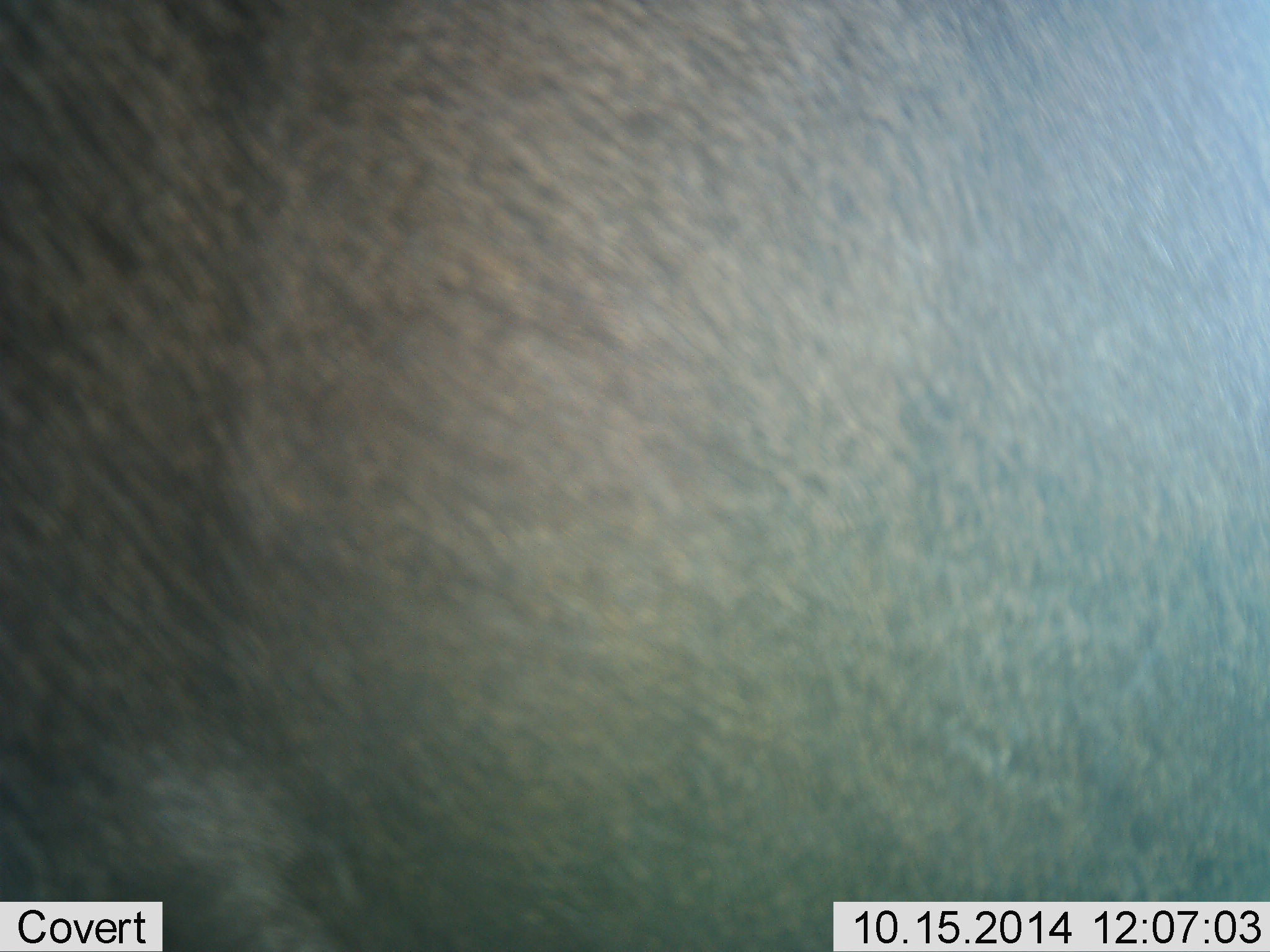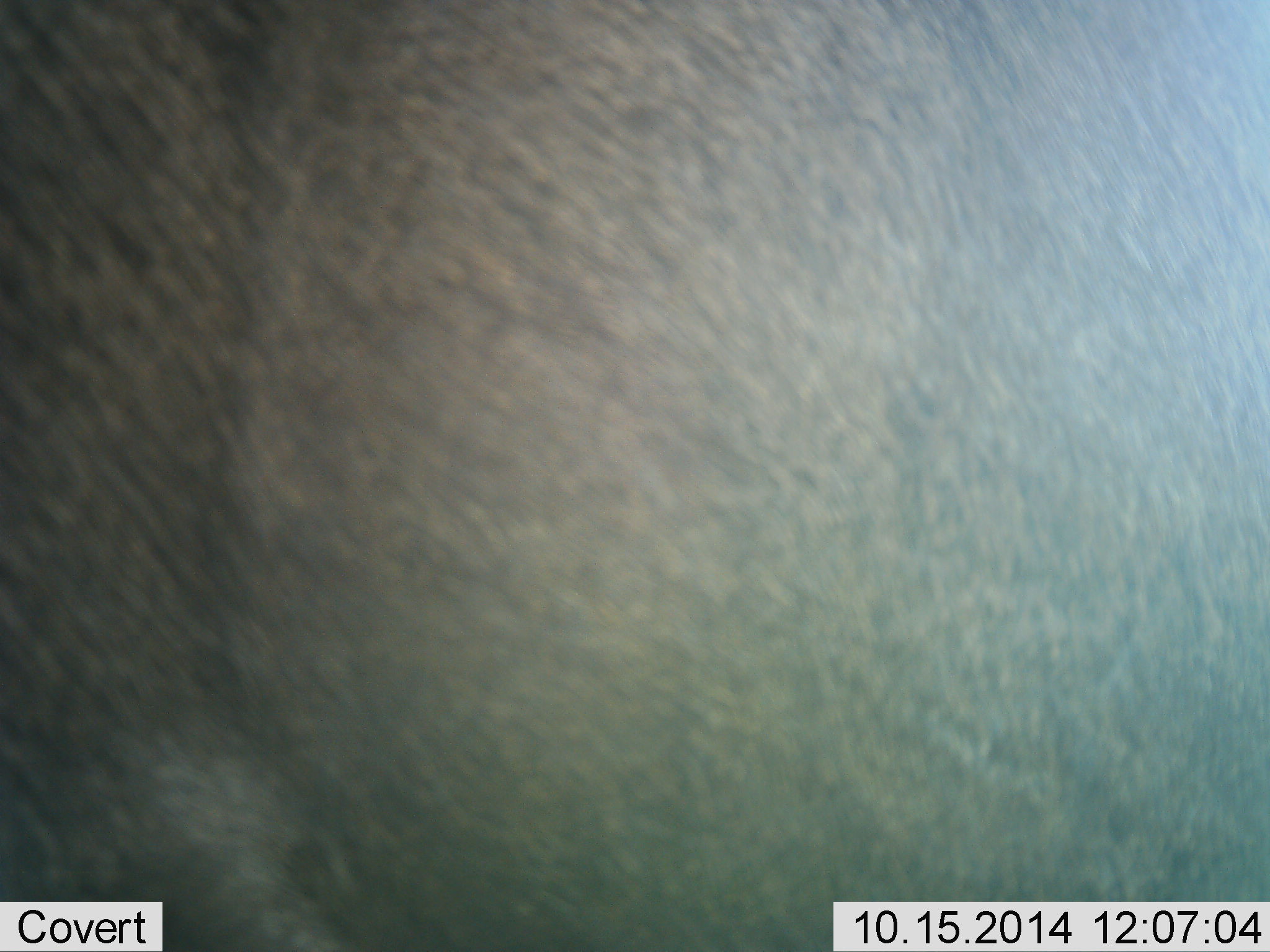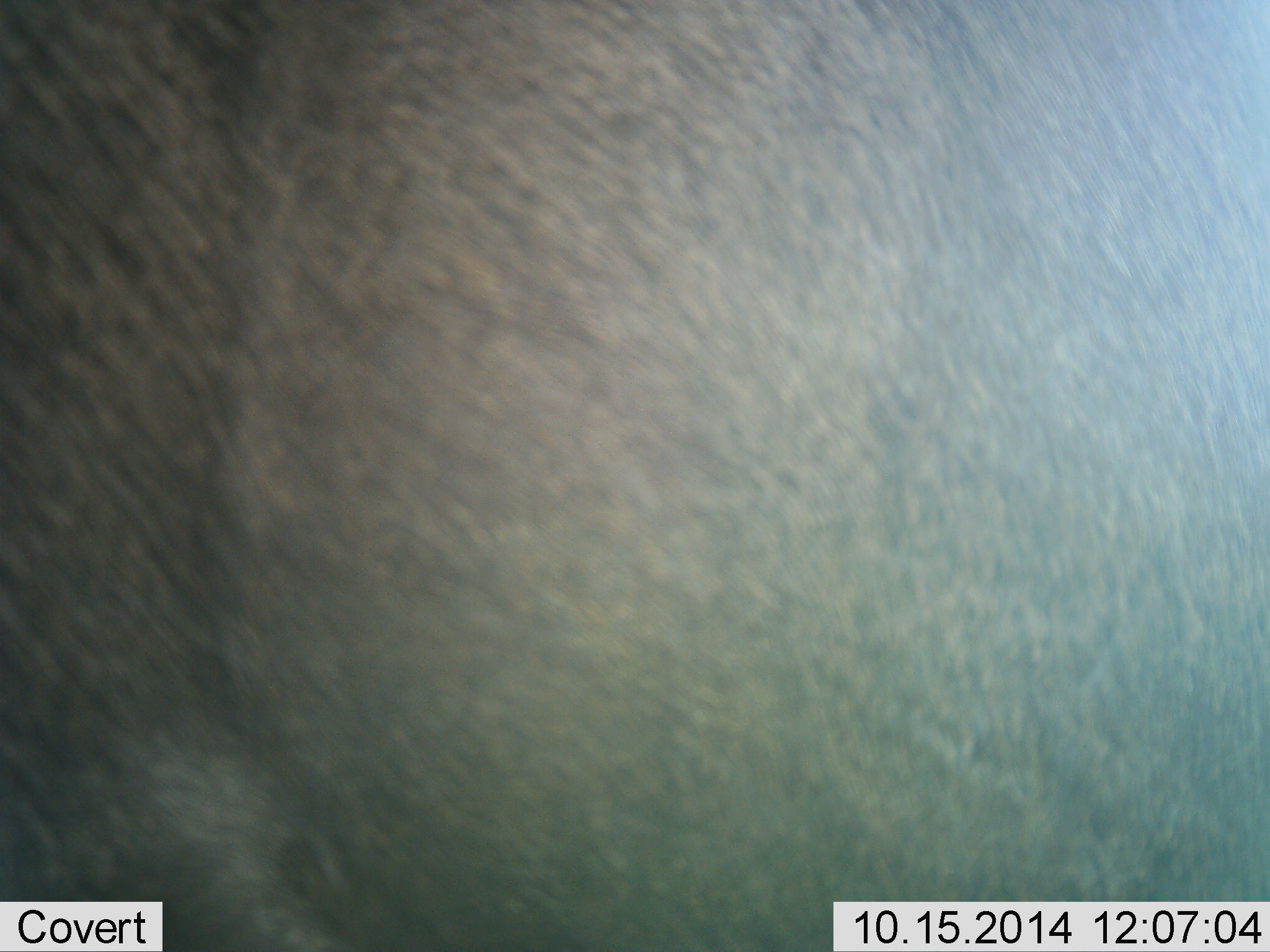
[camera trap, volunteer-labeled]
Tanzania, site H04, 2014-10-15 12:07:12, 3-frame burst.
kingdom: Animalia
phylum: Chordata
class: Mammalia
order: Artiodactyla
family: Bovidae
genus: Connochaetes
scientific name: Connochaetes taurinus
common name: blue wildebeest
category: wildebeest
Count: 1.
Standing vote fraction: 100%.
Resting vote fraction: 0%.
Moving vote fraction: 0%.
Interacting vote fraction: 0%.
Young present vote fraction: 0%.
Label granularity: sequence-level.